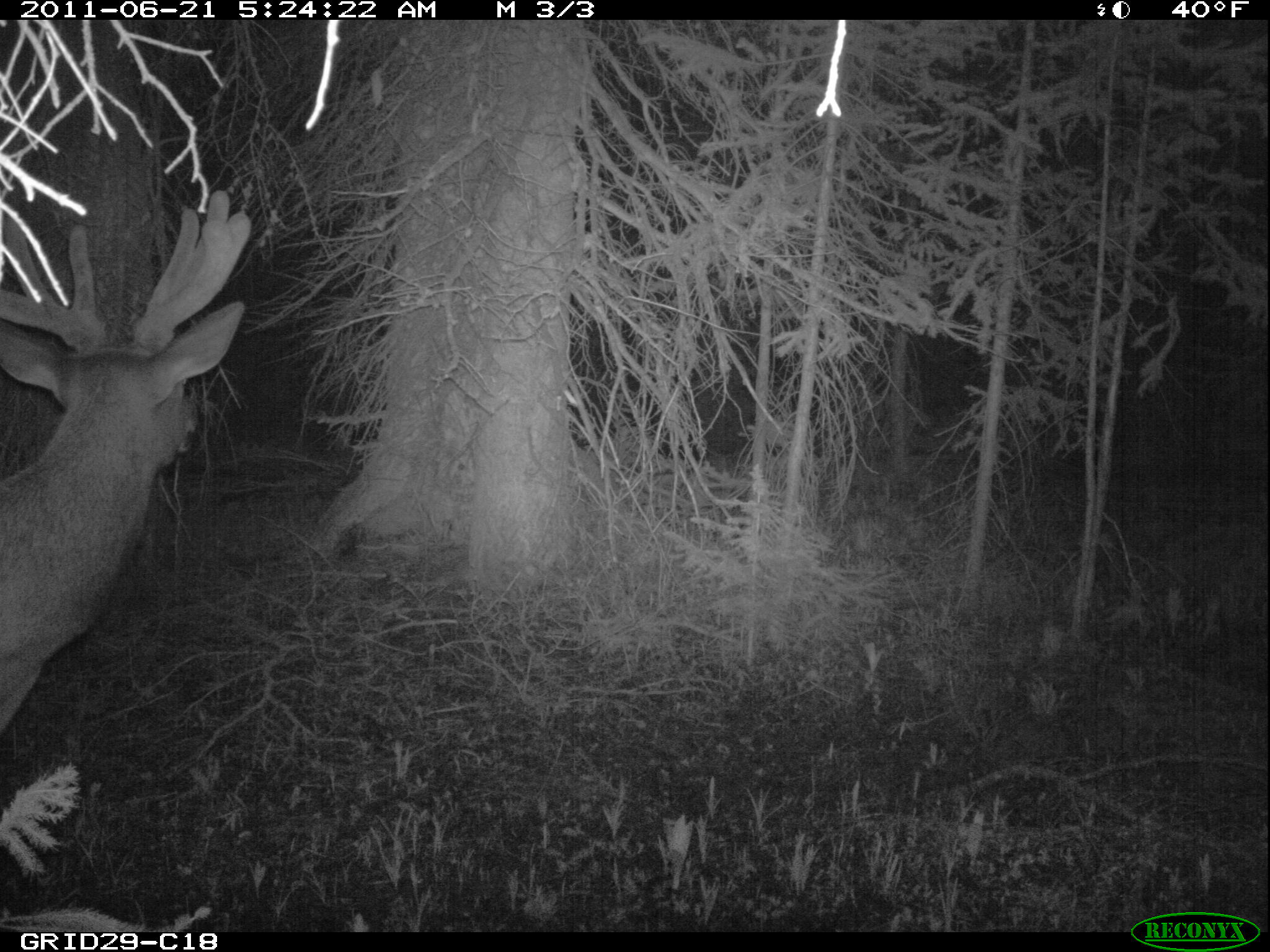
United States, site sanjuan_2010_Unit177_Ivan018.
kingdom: Animalia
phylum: Chordata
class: Mammalia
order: Artiodactyla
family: Cervidae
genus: Cervus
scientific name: Cervus elaphus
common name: red deer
Cervus elaphus (red deer).